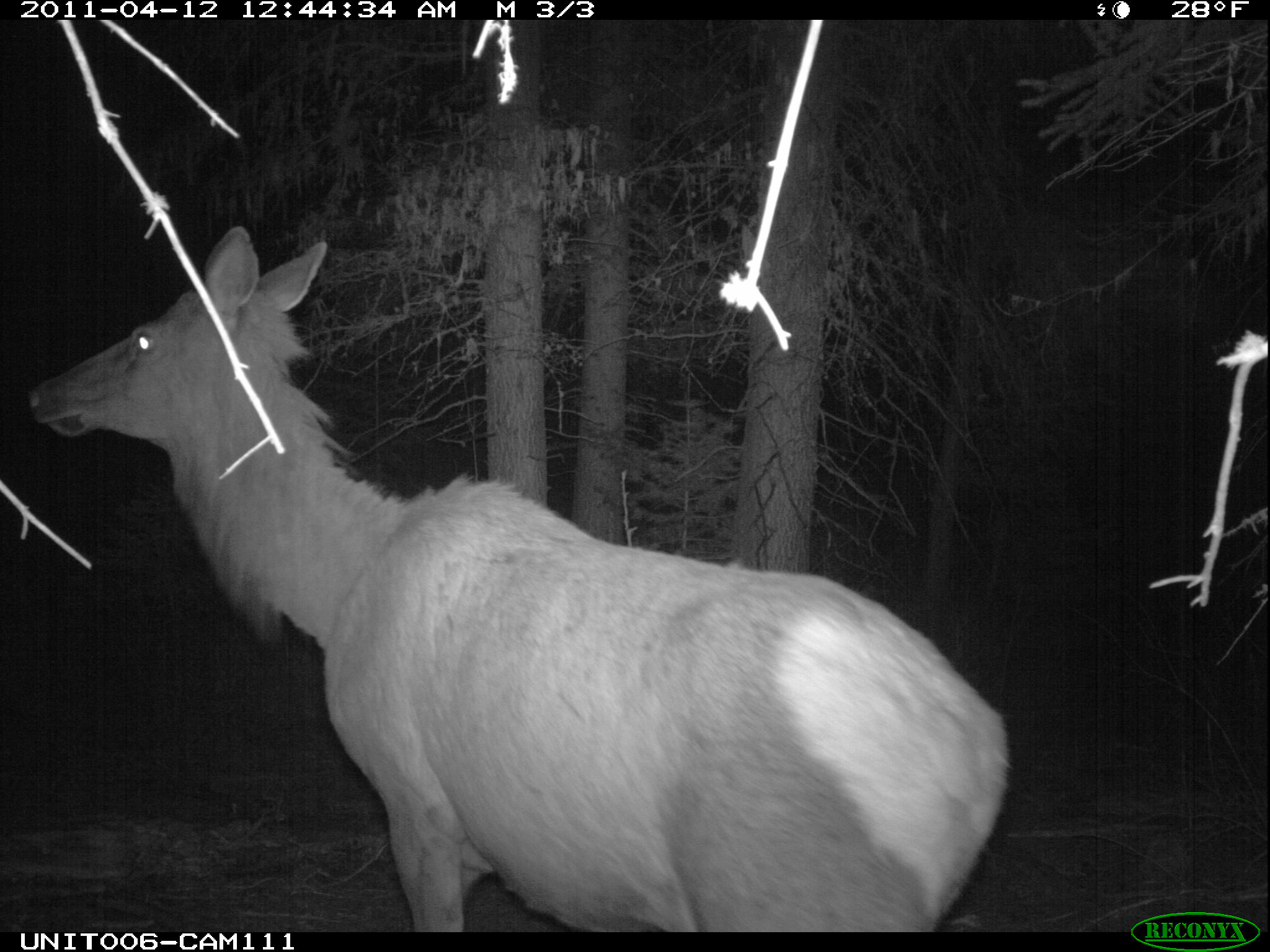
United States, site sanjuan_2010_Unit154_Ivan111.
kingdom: Animalia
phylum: Chordata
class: Mammalia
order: Artiodactyla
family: Cervidae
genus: Cervus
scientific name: Cervus elaphus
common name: red deer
Cervus elaphus (red deer).